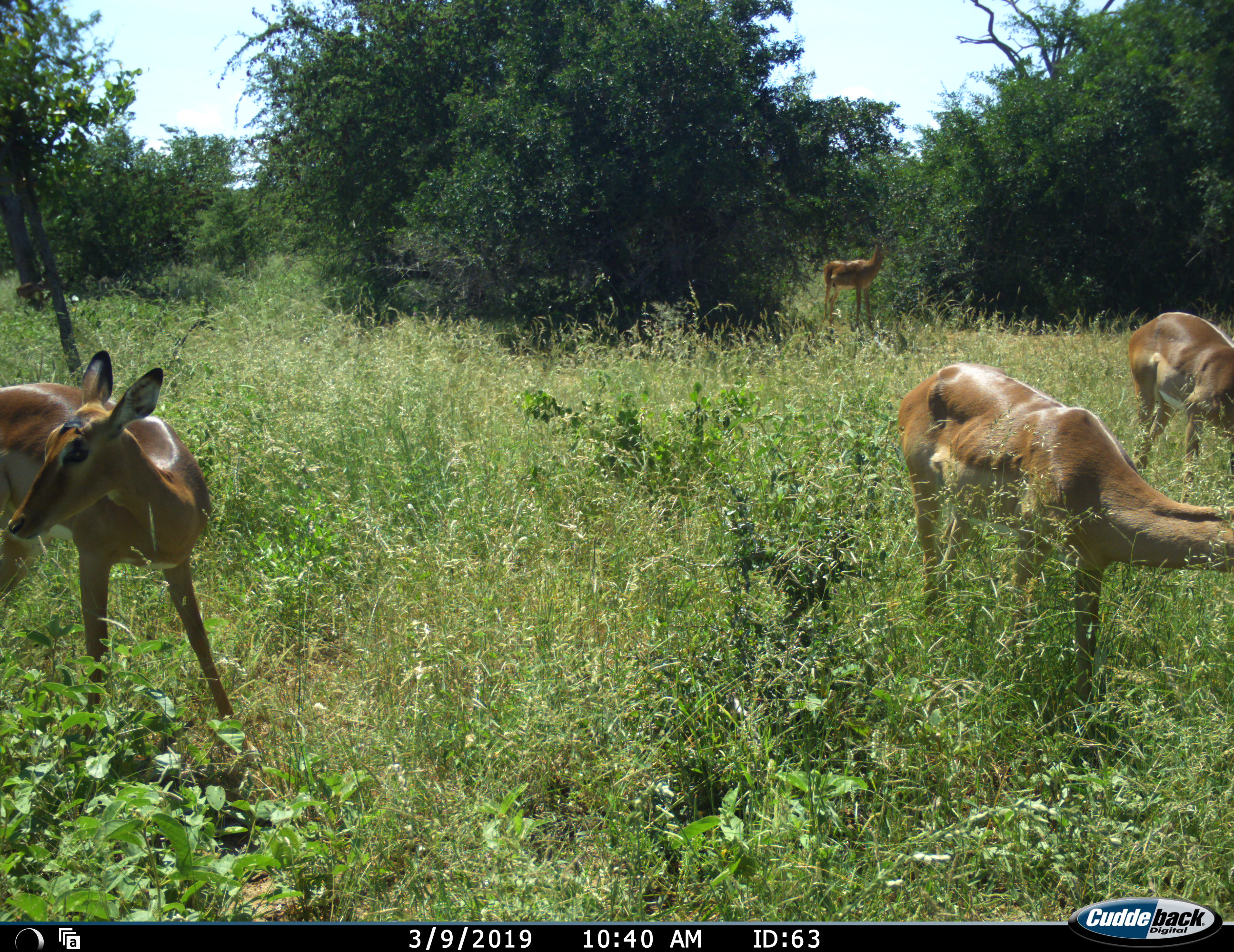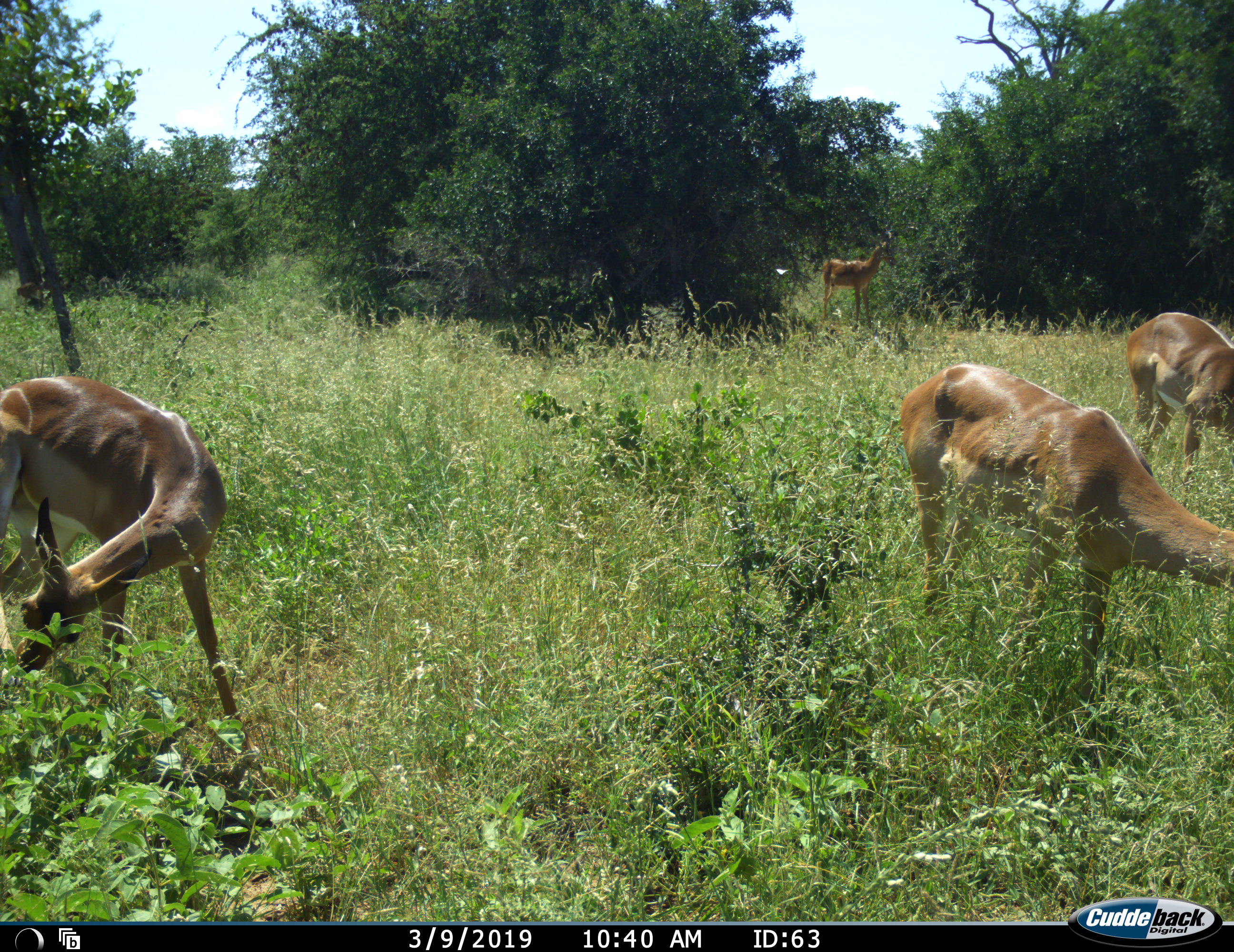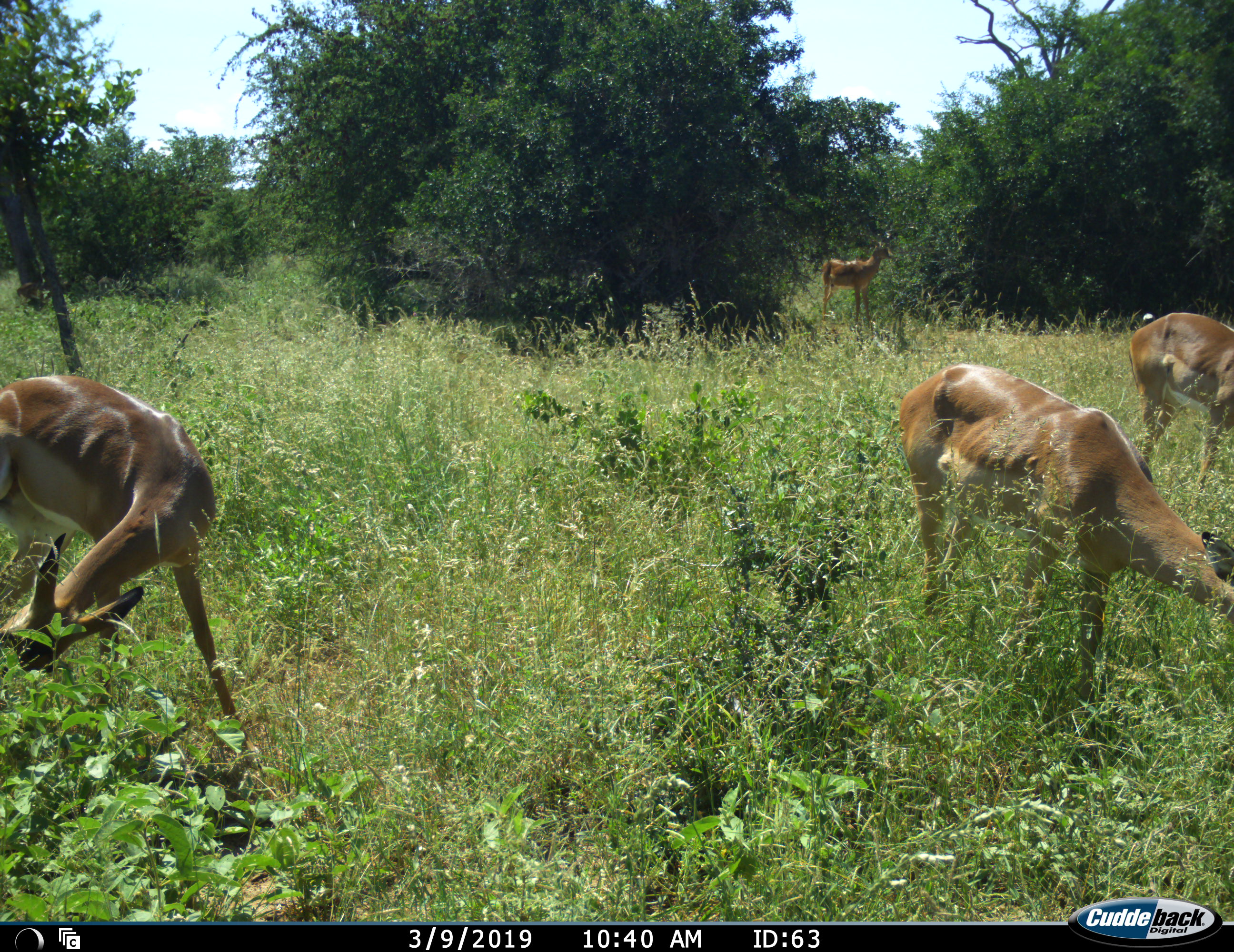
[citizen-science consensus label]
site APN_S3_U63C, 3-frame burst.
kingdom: Animalia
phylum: Chordata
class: Mammalia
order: Artiodactyla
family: Bovidae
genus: Aepyceros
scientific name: Aepyceros melampus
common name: impala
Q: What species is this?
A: Impala (Aepyceros melampus).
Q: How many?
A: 4.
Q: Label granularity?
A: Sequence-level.